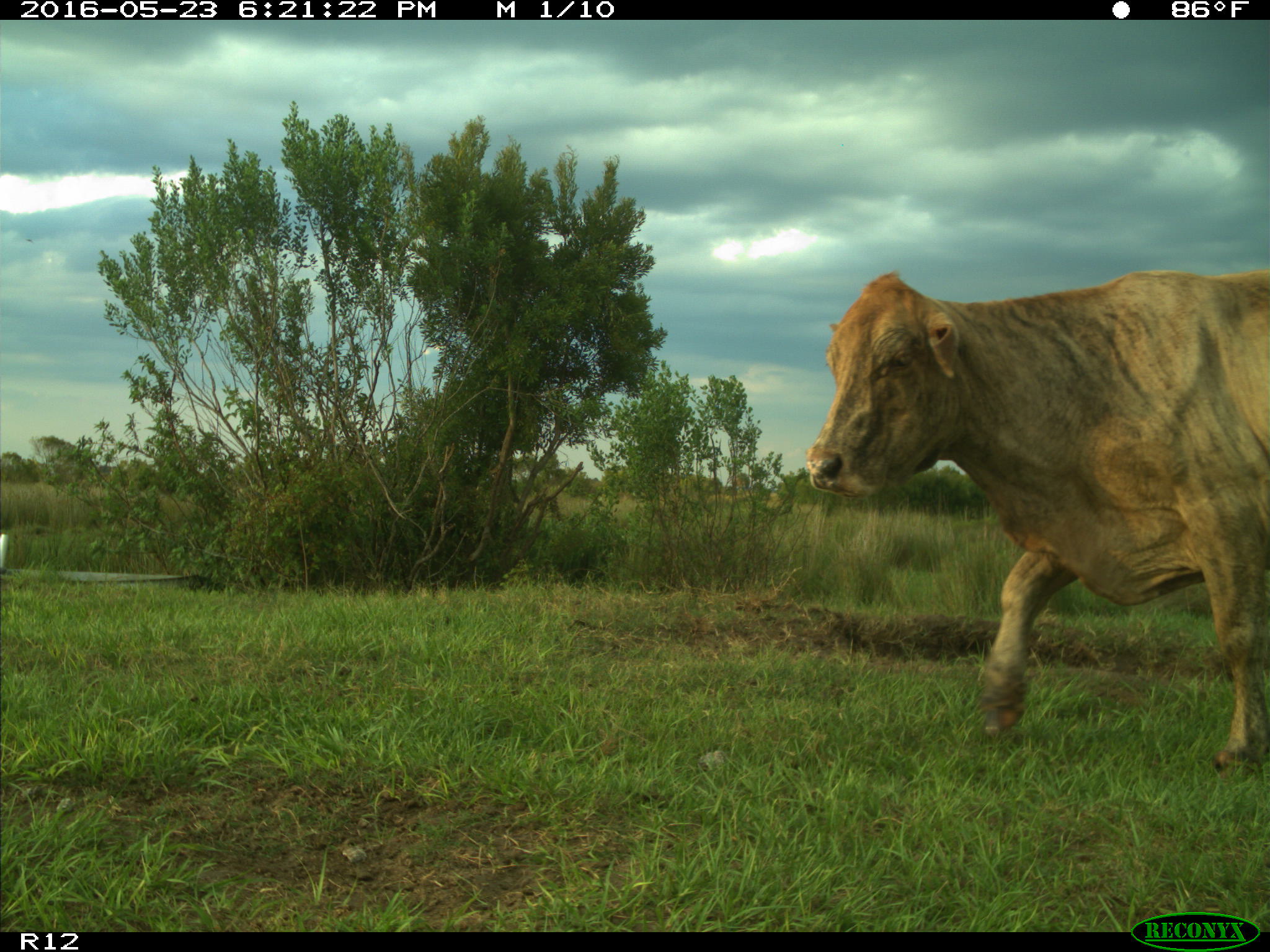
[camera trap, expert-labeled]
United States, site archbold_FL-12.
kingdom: Animalia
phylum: Chordata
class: Mammalia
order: Artiodactyla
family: Bovidae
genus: Bos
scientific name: Bos taurus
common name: domestic cow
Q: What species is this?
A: Bos taurus (domestic cow).